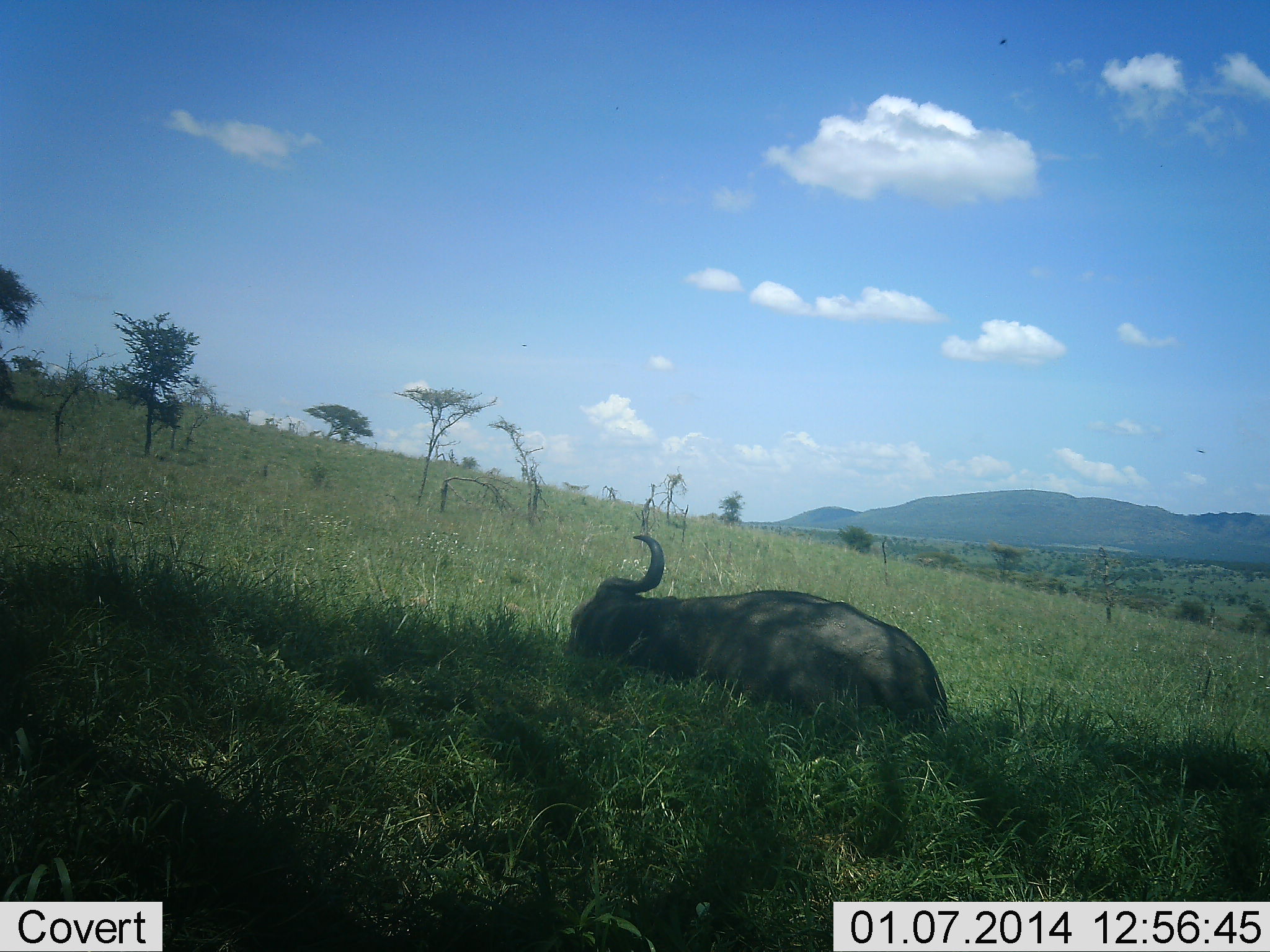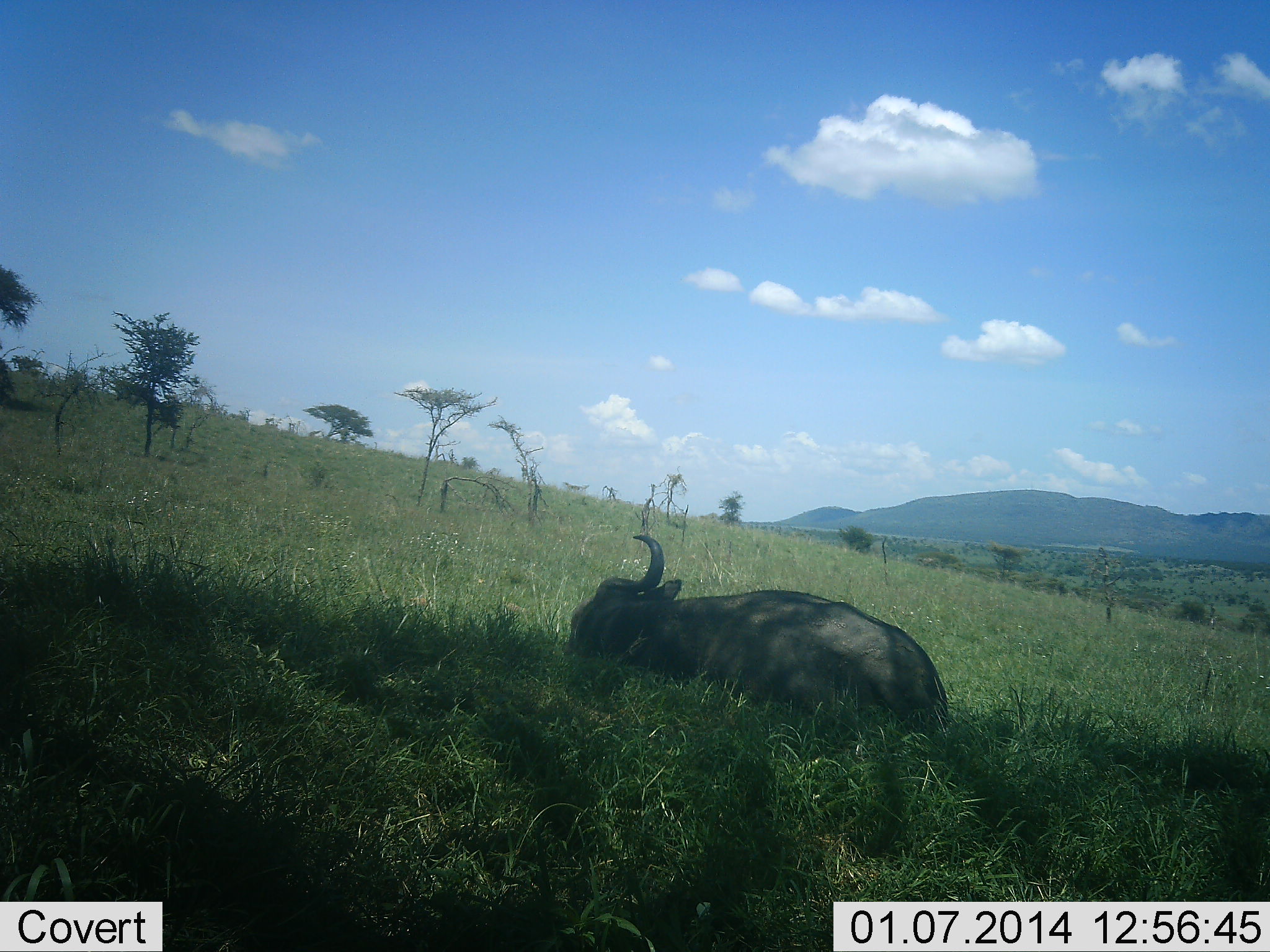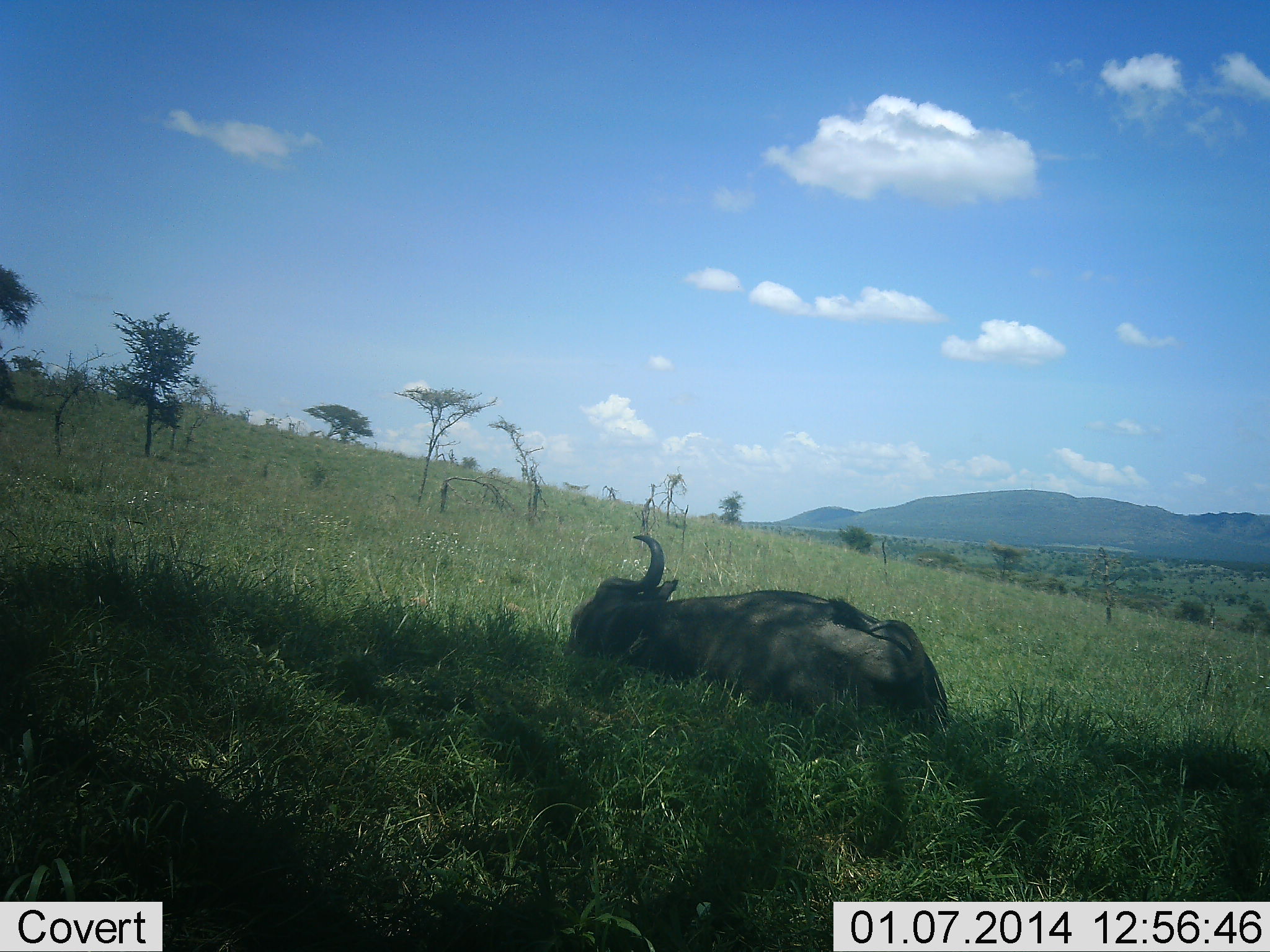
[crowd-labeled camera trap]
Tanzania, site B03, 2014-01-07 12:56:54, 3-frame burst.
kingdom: Animalia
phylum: Chordata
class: Mammalia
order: Artiodactyla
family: Bovidae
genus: Syncerus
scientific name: Syncerus caffer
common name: cape buffalo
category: buffalo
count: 1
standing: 0%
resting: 100%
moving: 0%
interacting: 0%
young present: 0%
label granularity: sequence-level